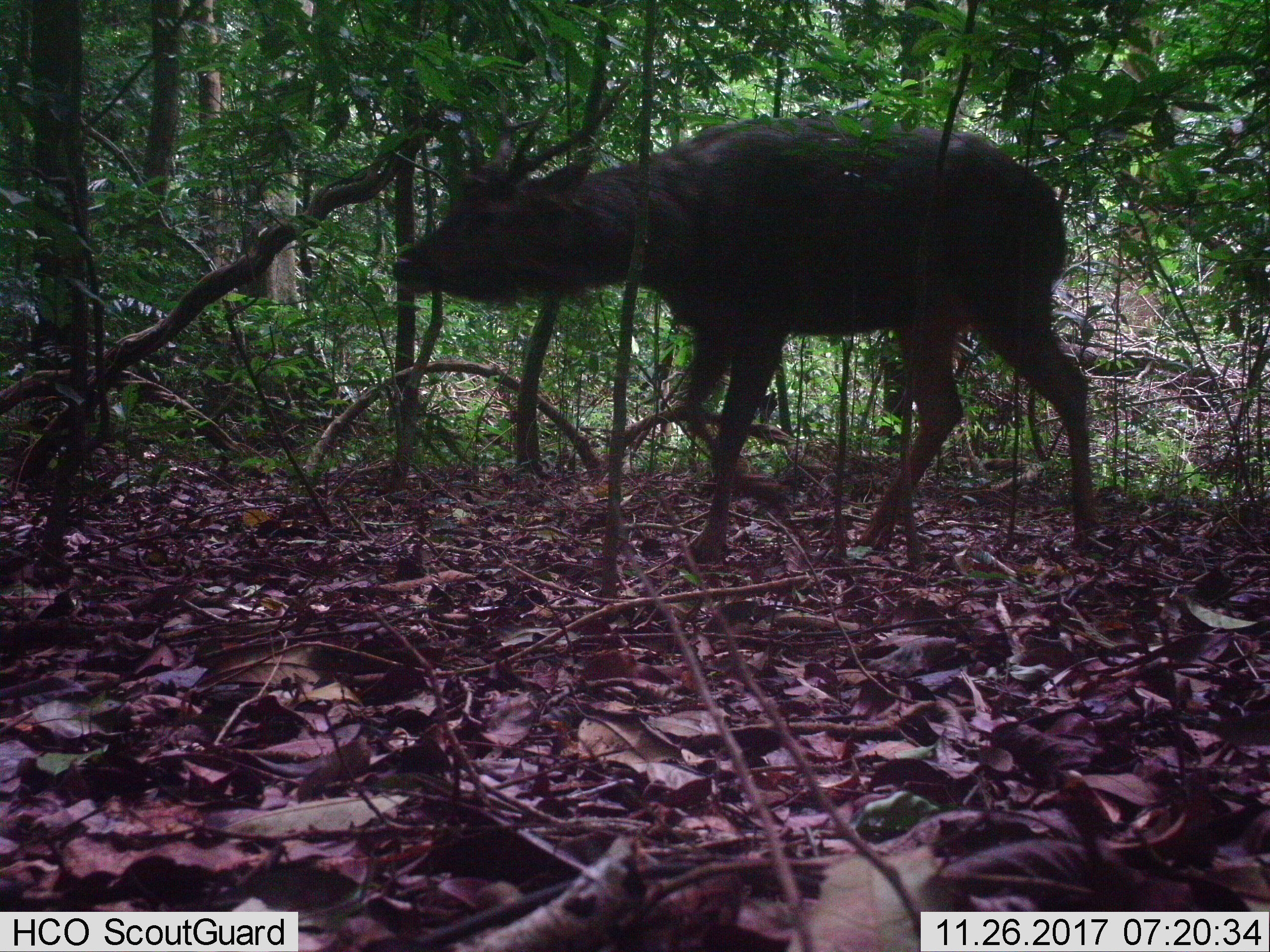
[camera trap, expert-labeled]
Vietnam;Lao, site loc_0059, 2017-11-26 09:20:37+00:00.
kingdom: Animalia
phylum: Chordata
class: Mammalia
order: Artiodactyla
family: Cervidae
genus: Rusa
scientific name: Rusa unicolor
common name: sambar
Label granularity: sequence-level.